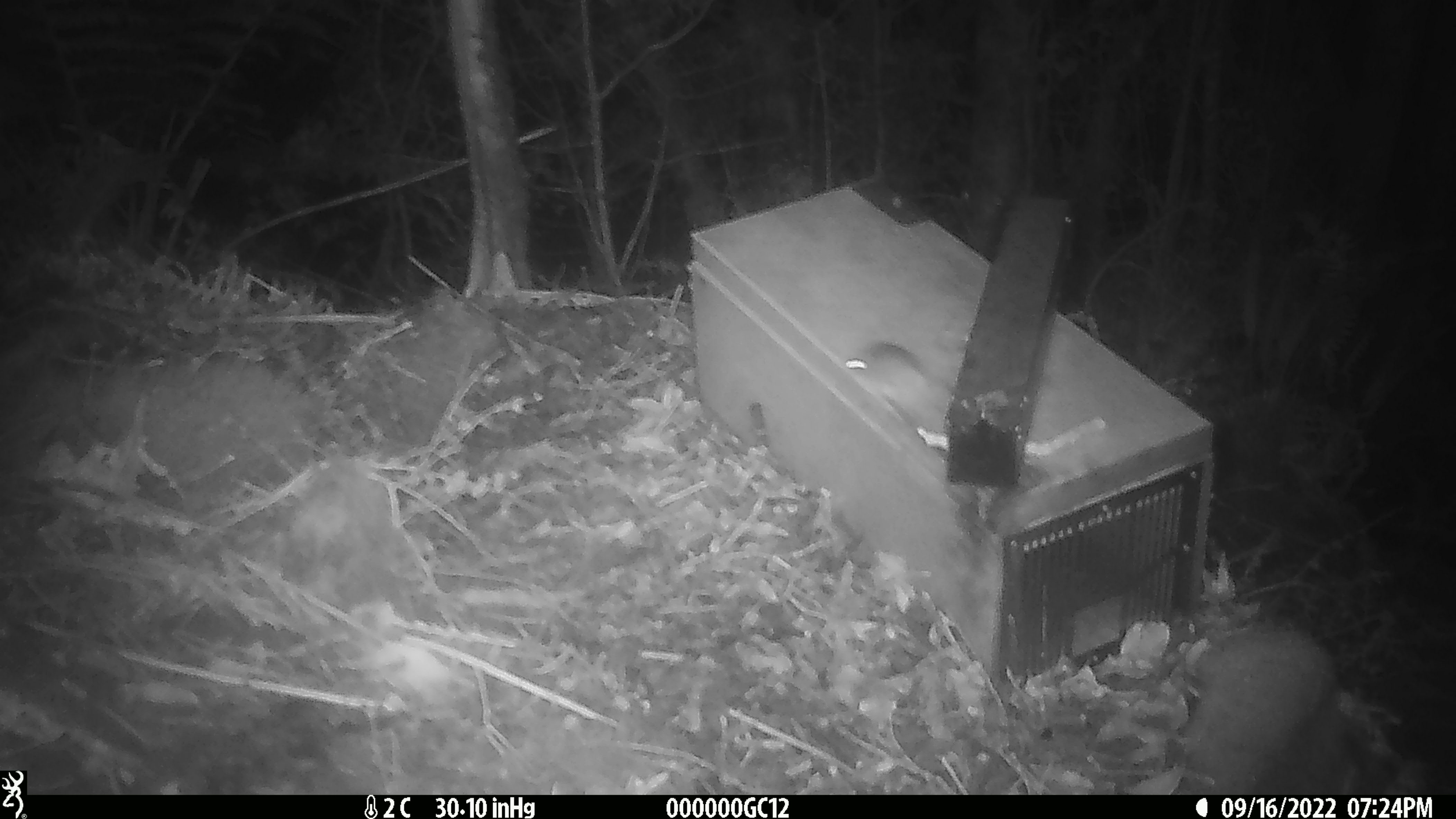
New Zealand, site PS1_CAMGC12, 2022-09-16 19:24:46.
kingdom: Animalia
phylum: Chordata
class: Mammalia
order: Rodentia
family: Muridae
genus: Mus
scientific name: Mus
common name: mouse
Mouse (Mus).